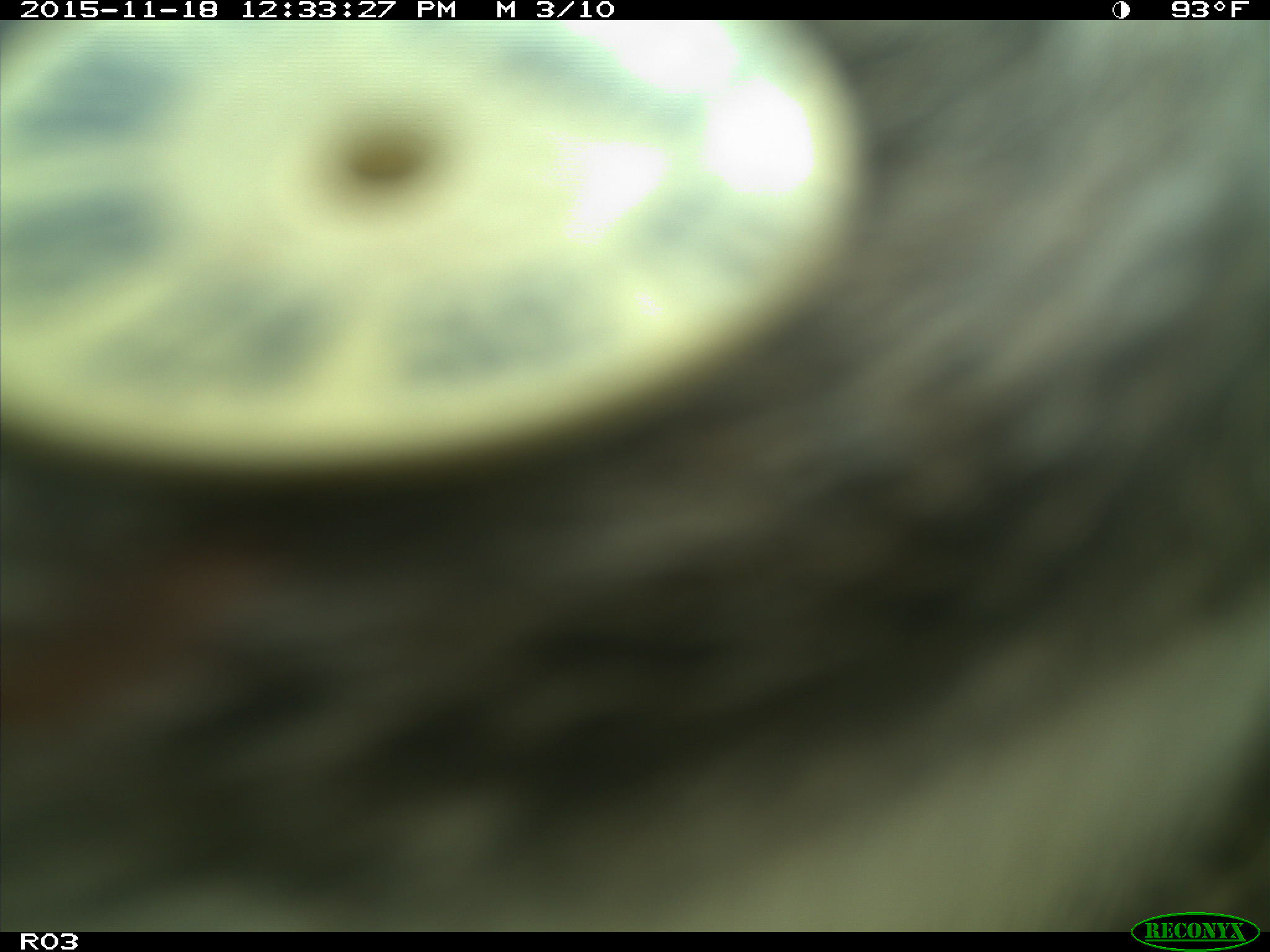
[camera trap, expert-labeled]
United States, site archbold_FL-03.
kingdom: Animalia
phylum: Chordata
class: Mammalia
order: Artiodactyla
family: Bovidae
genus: Bos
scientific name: Bos taurus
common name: domestic cow